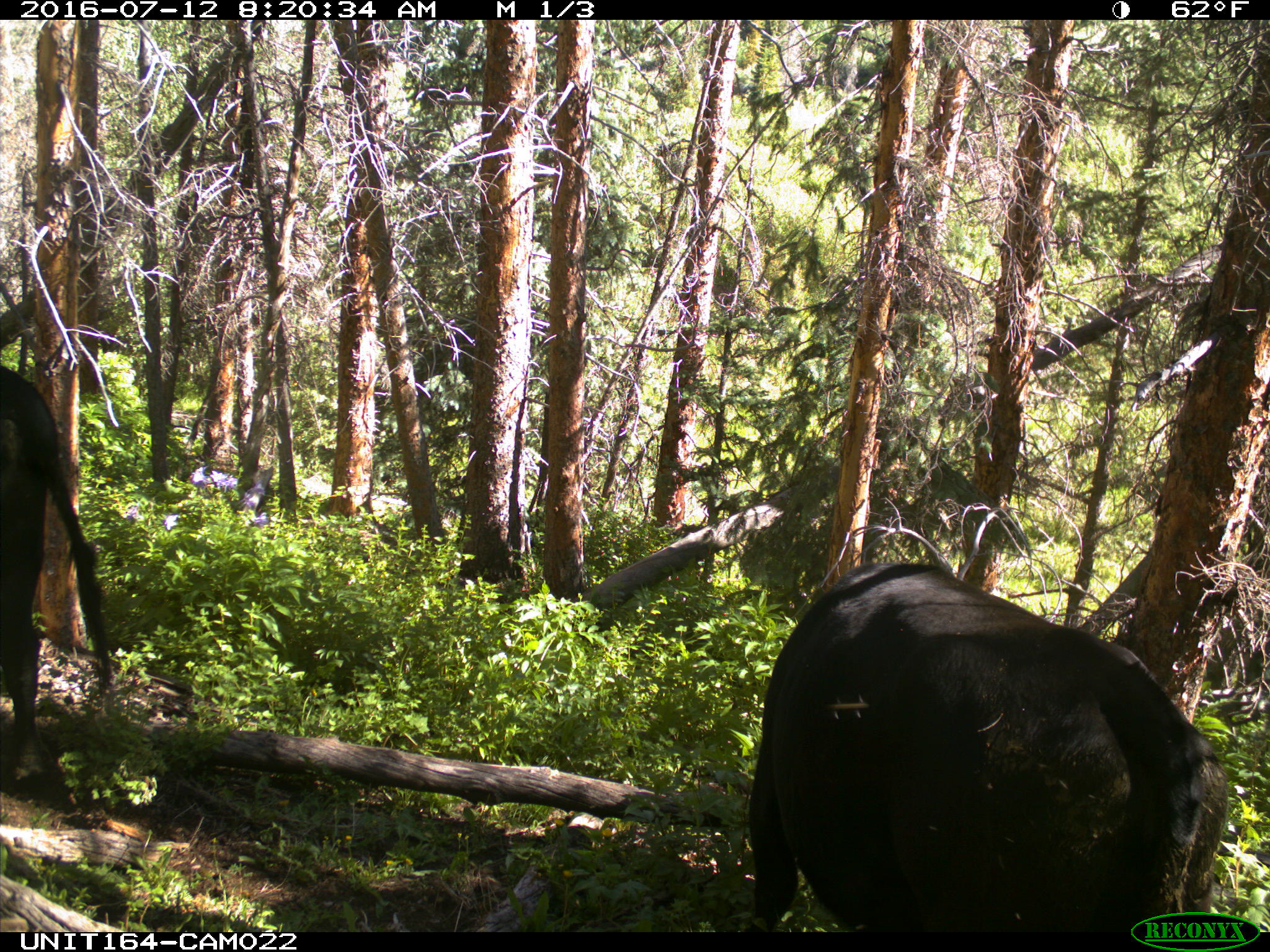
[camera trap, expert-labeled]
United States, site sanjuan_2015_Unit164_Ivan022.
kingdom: Animalia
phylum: Chordata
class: Mammalia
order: Artiodactyla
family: Bovidae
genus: Bos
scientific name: Bos taurus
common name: domestic cow